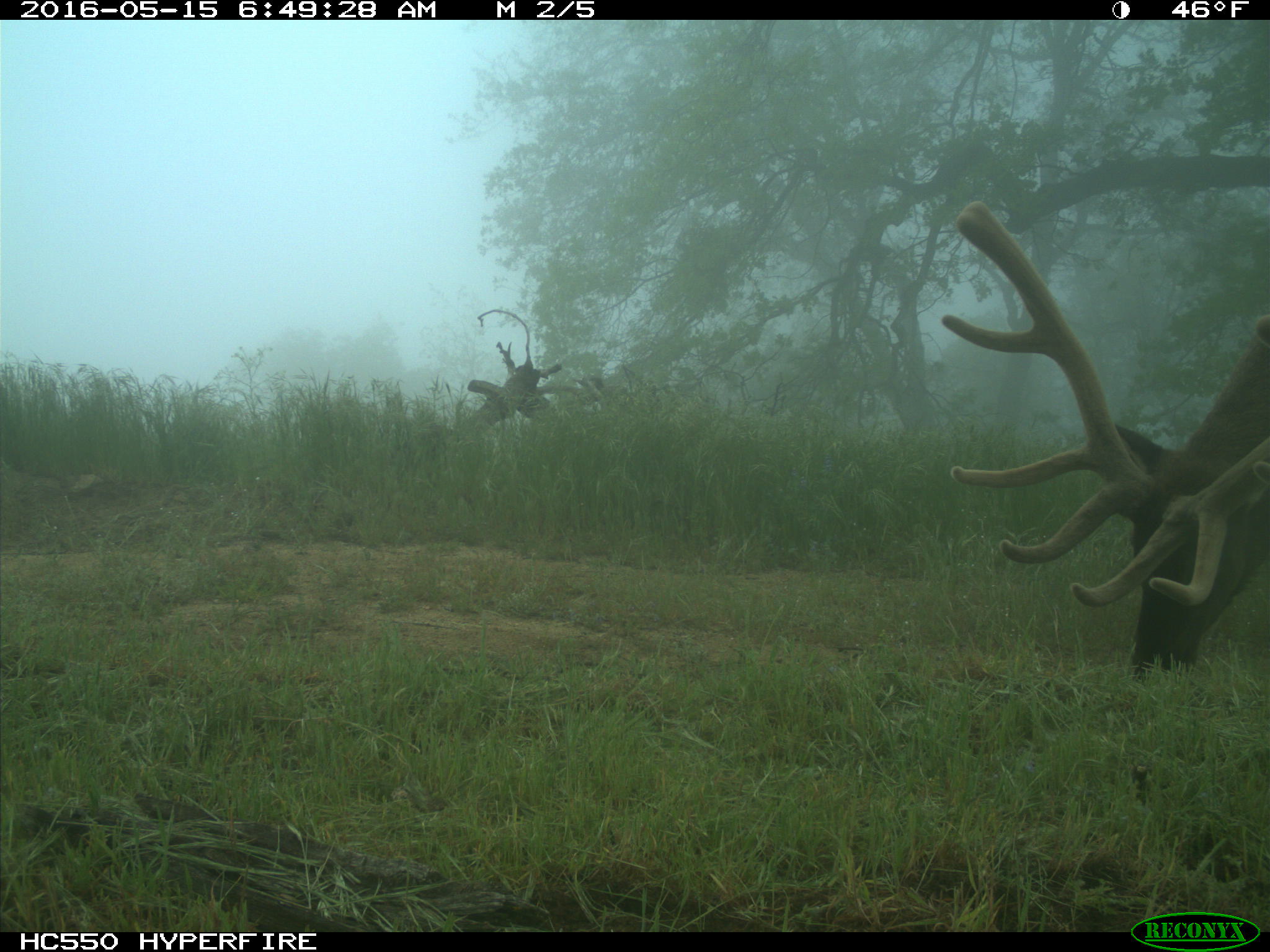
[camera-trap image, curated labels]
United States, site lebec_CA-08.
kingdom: Animalia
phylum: Chordata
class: Mammalia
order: Artiodactyla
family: Cervidae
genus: Cervus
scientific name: Cervus canadensis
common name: elk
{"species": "Cervus canadensis (elk)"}